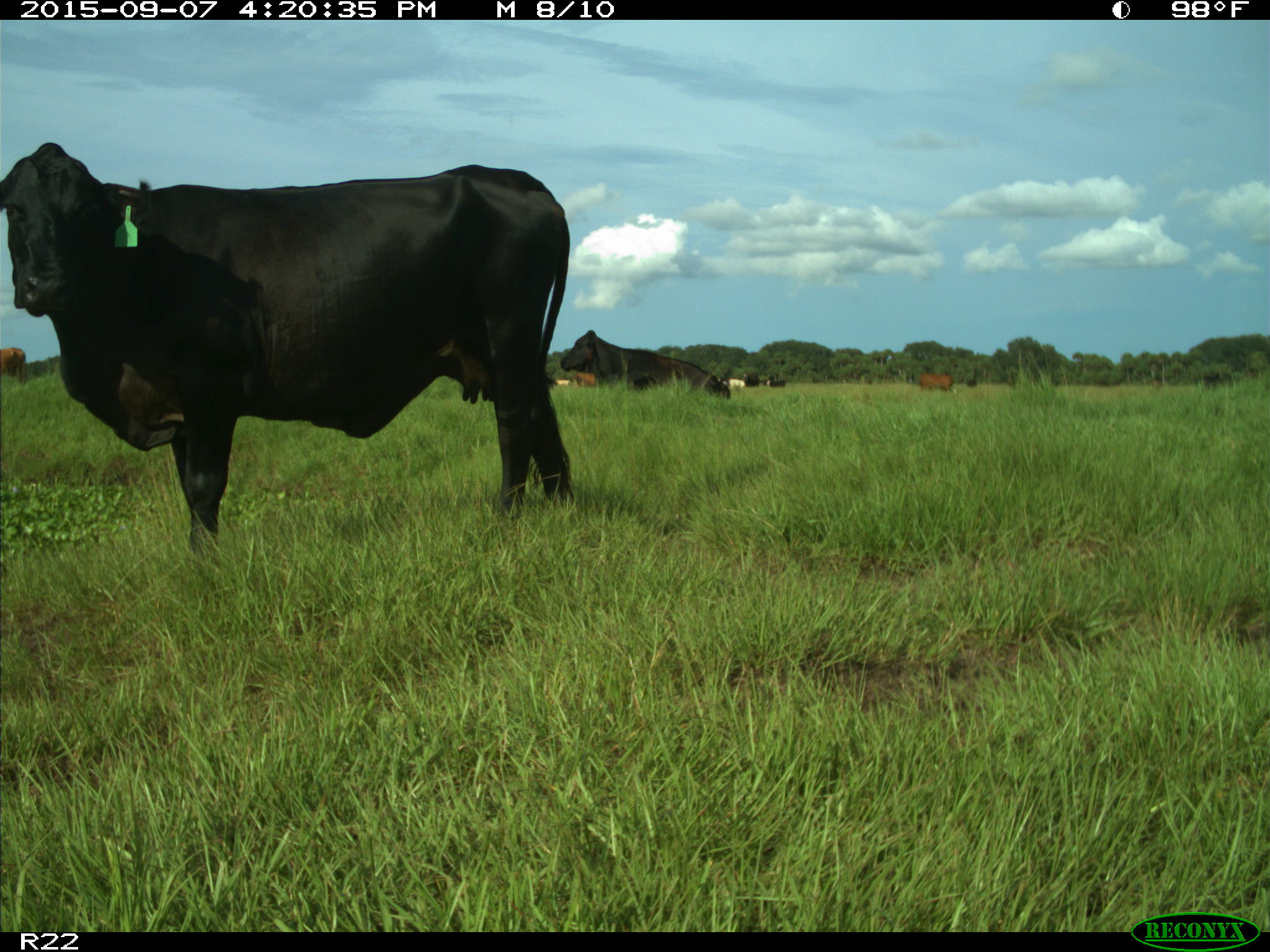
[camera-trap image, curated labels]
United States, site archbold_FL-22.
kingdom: Animalia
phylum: Chordata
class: Mammalia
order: Artiodactyla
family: Bovidae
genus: Bos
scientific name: Bos taurus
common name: domestic cow